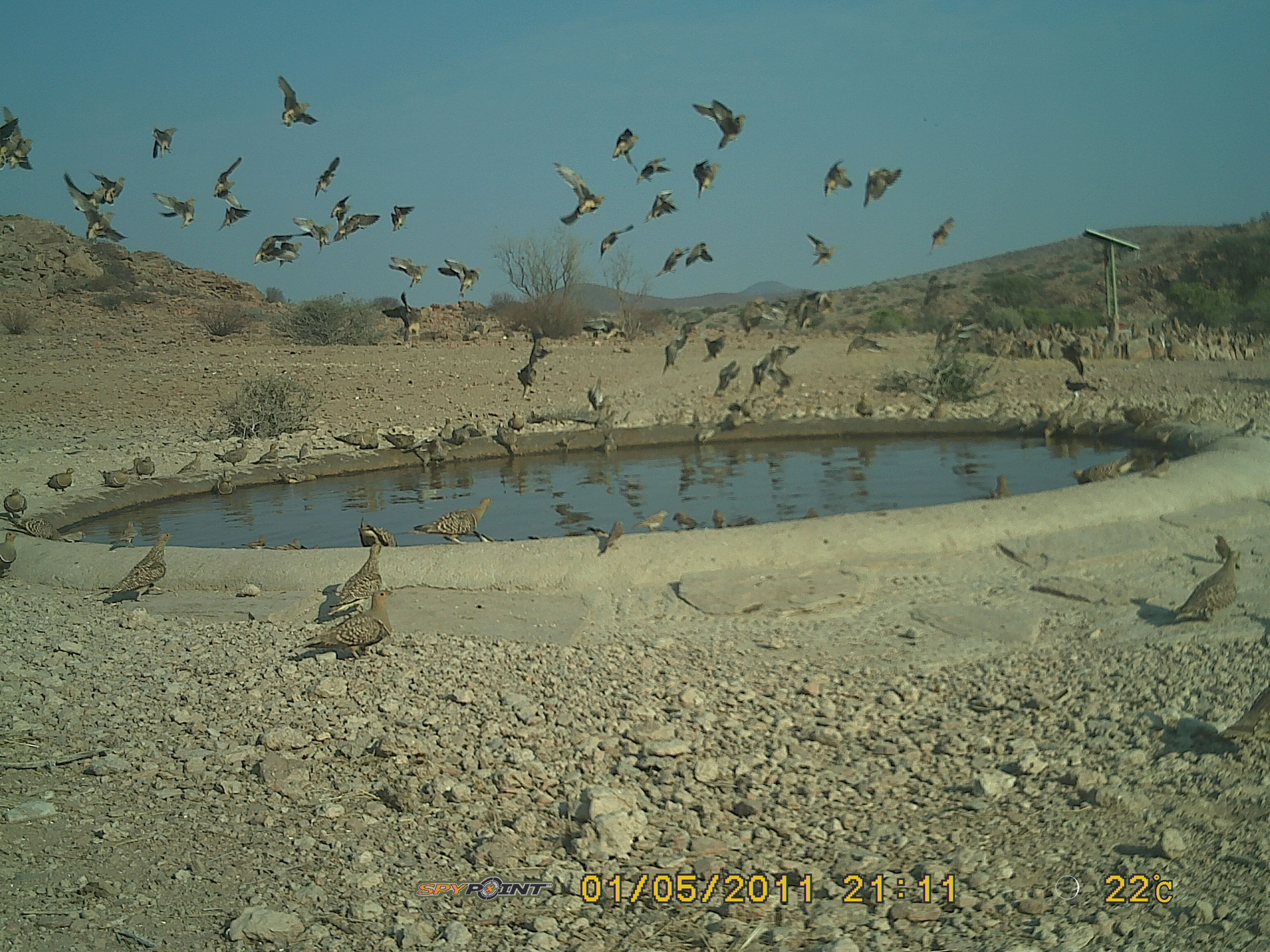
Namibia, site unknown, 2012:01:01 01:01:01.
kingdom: Animalia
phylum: Chordata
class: Aves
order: Pterocliformes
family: Pteroclidae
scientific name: Pteroclidae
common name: sandgrouse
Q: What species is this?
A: Pteroclidae (sandgrouse).